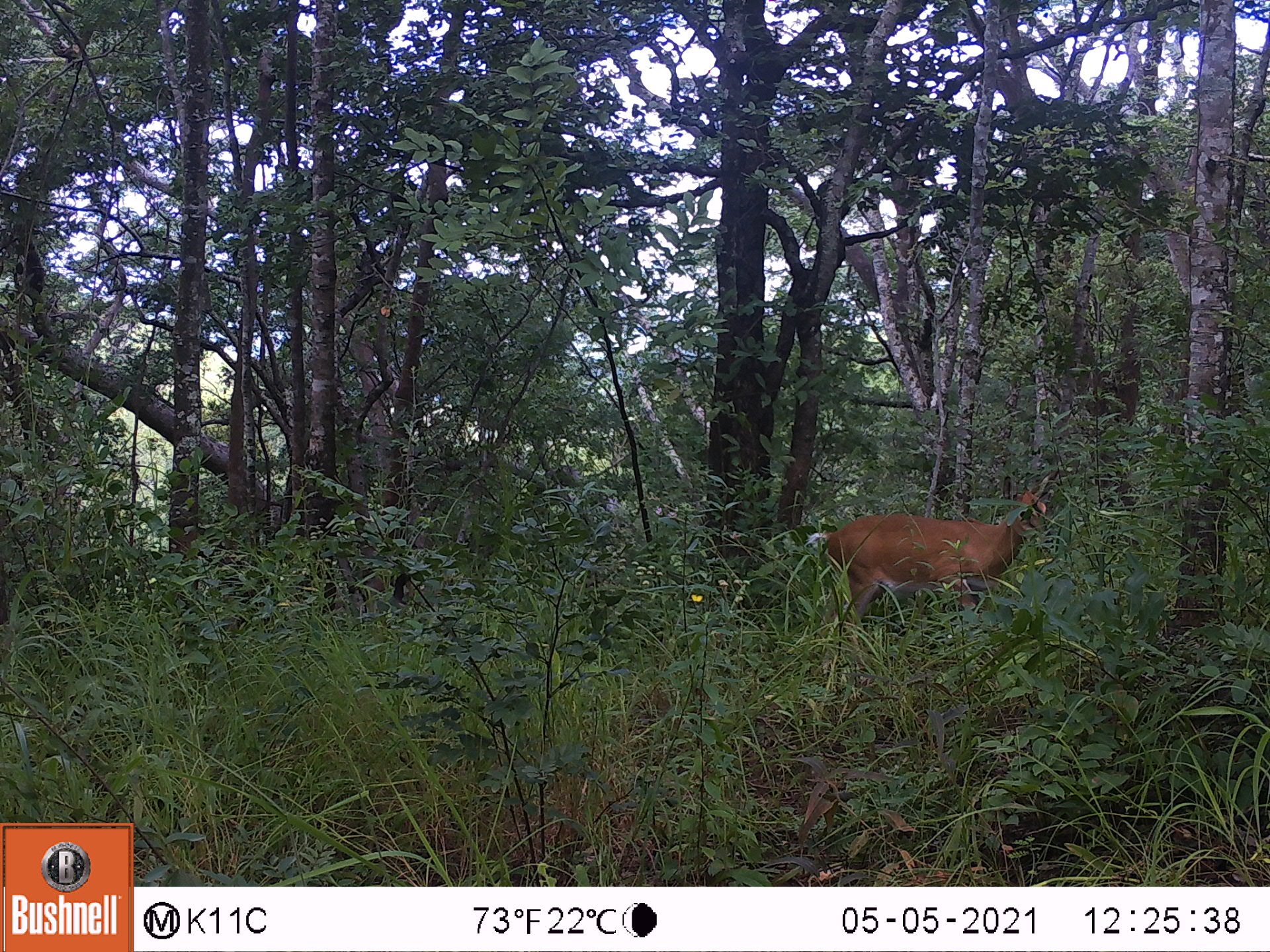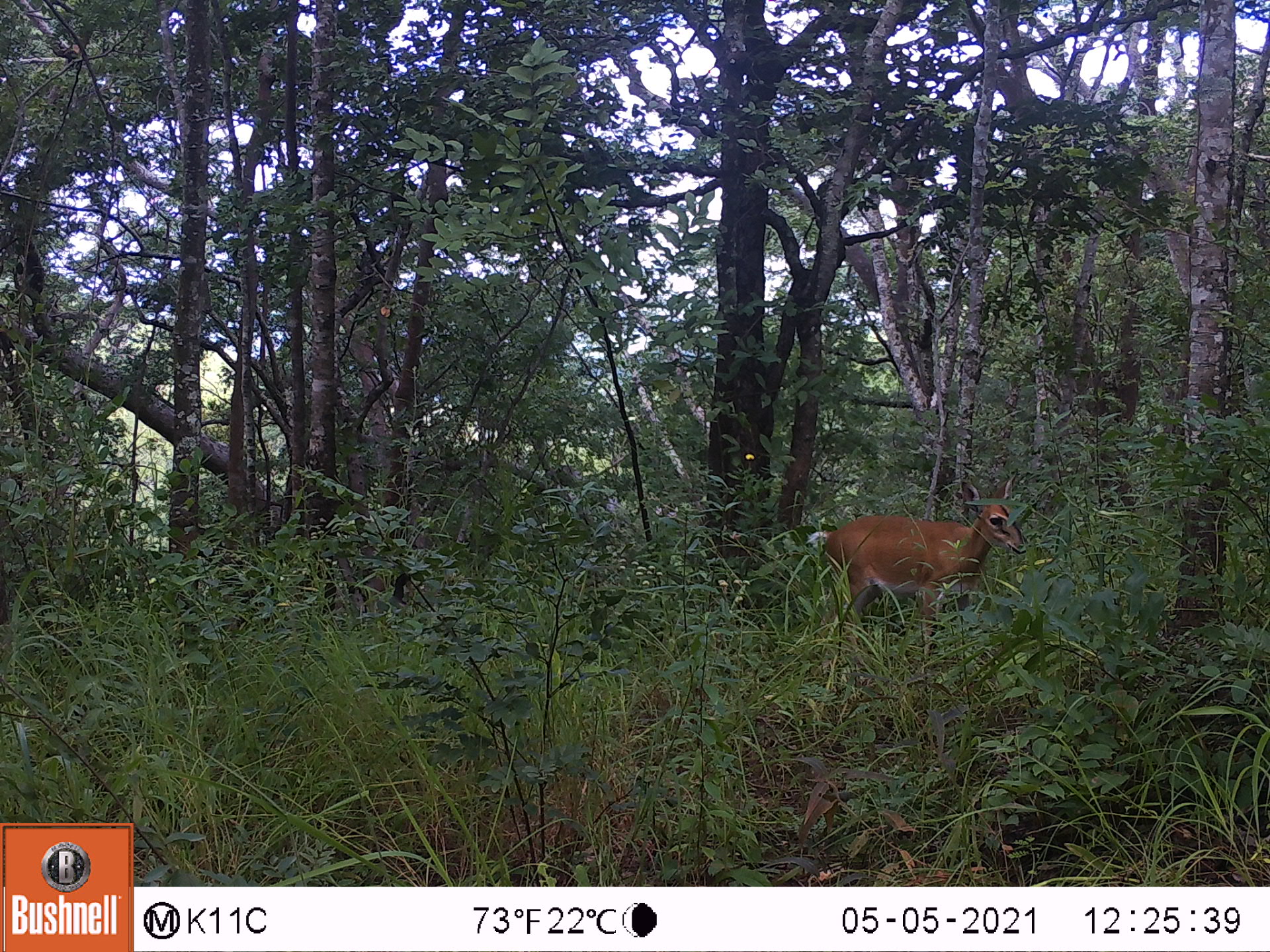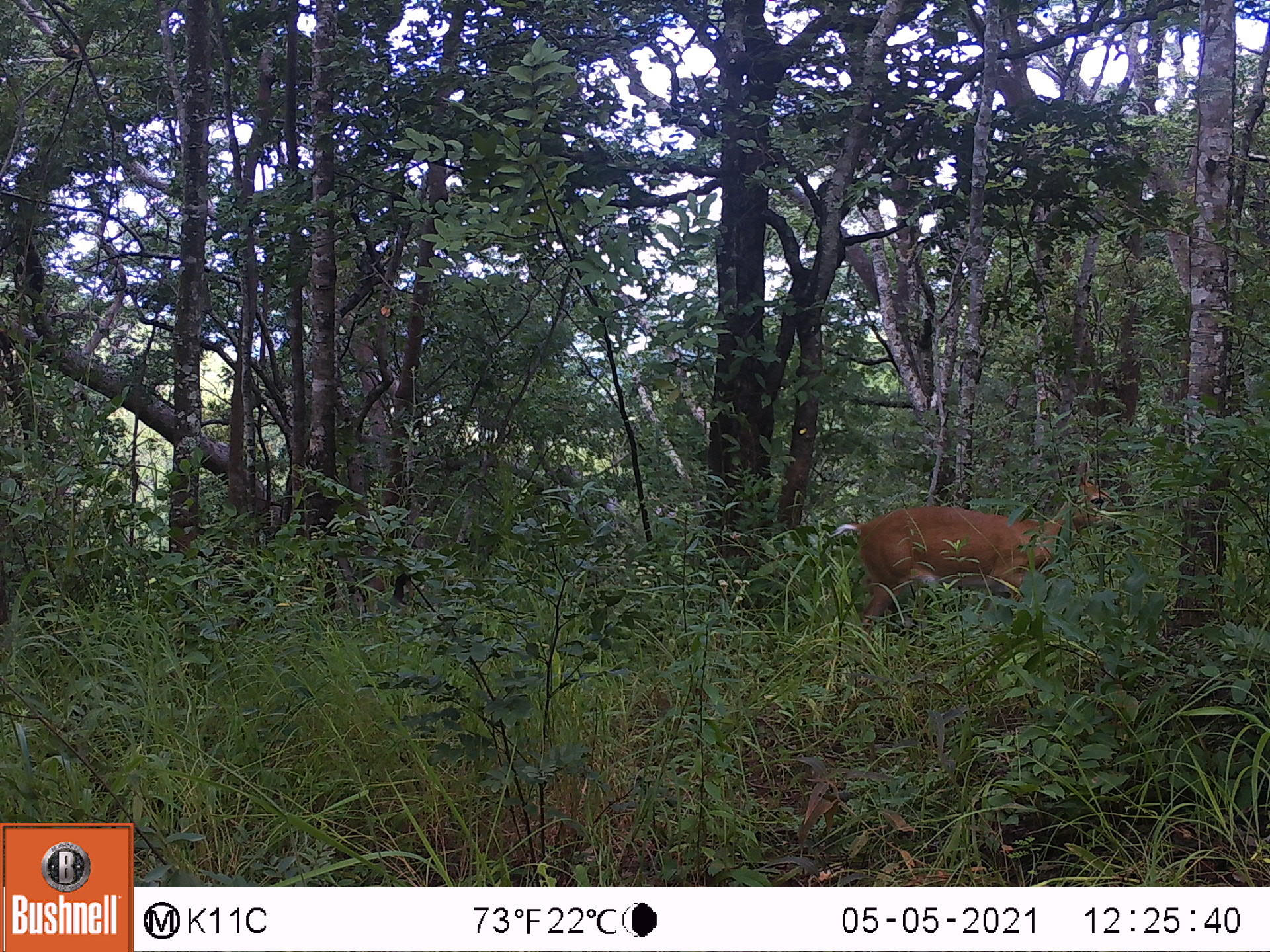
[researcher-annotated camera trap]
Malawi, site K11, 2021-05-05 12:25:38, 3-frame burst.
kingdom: Animalia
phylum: Chordata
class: Mammalia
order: Artiodactyla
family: Bovidae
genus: Sylvicapra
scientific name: Sylvicapra grimmia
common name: common duiker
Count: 1.